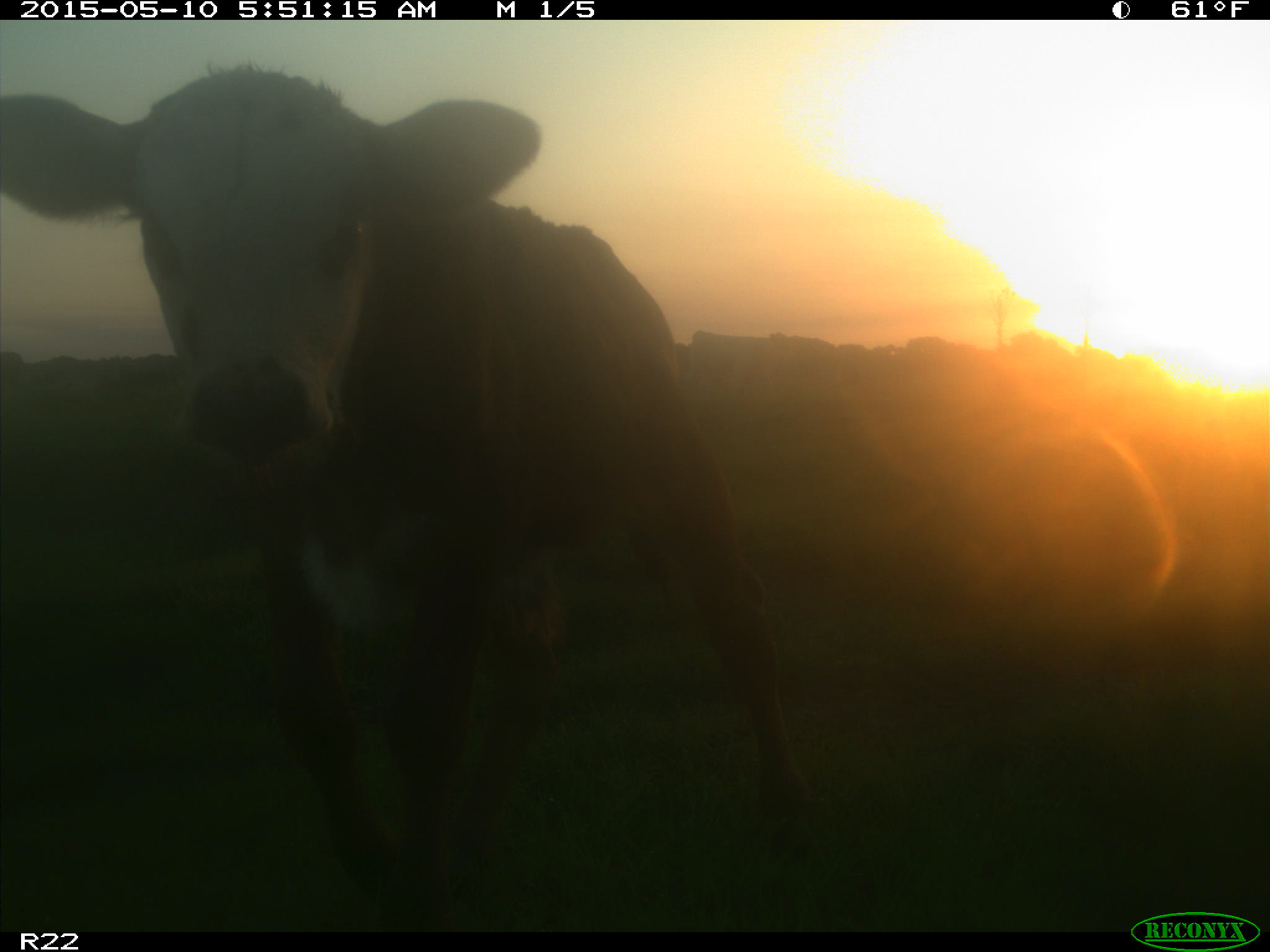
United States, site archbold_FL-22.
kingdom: Animalia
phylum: Chordata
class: Mammalia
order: Artiodactyla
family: Bovidae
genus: Bos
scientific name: Bos taurus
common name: domestic cow